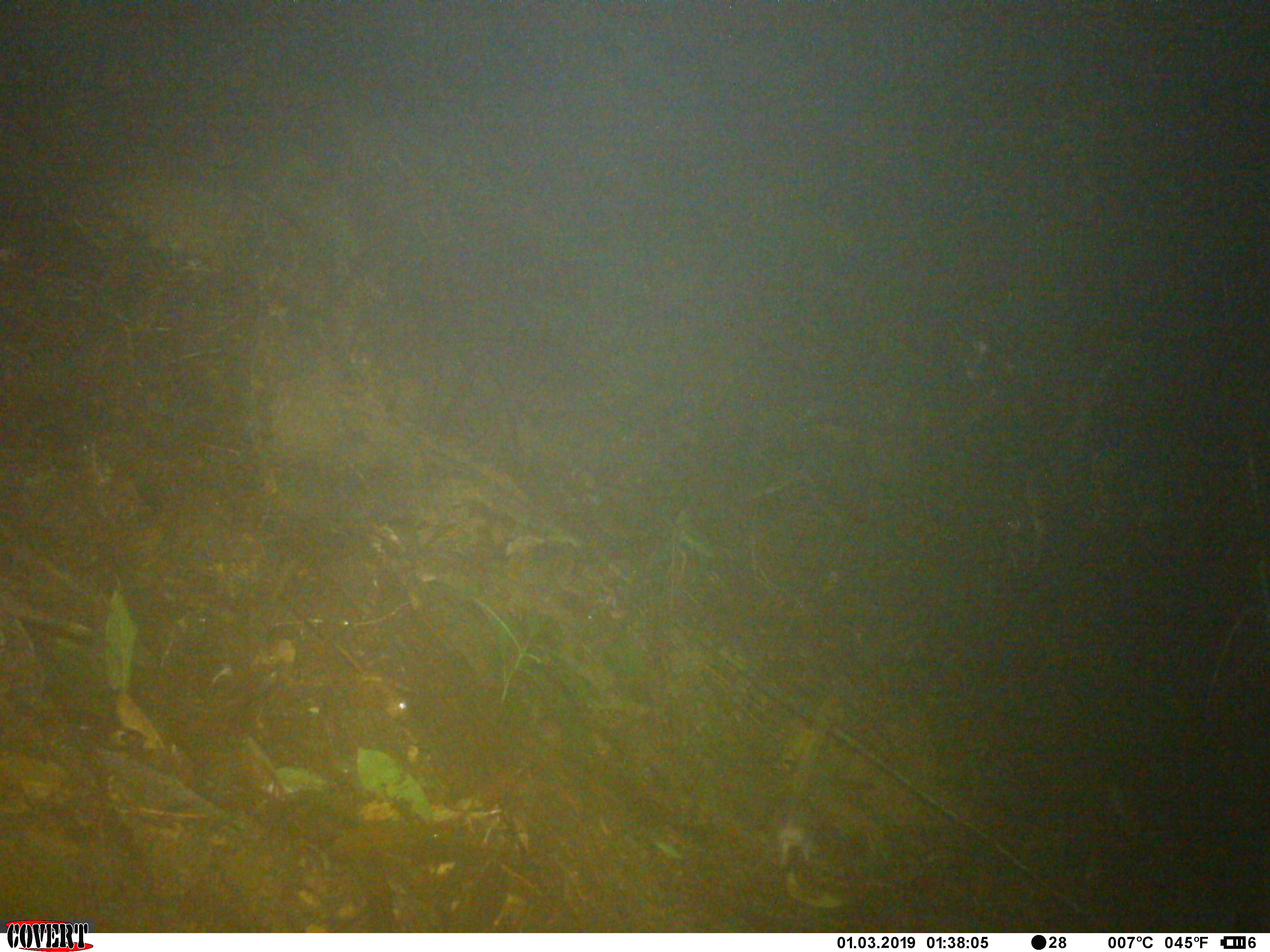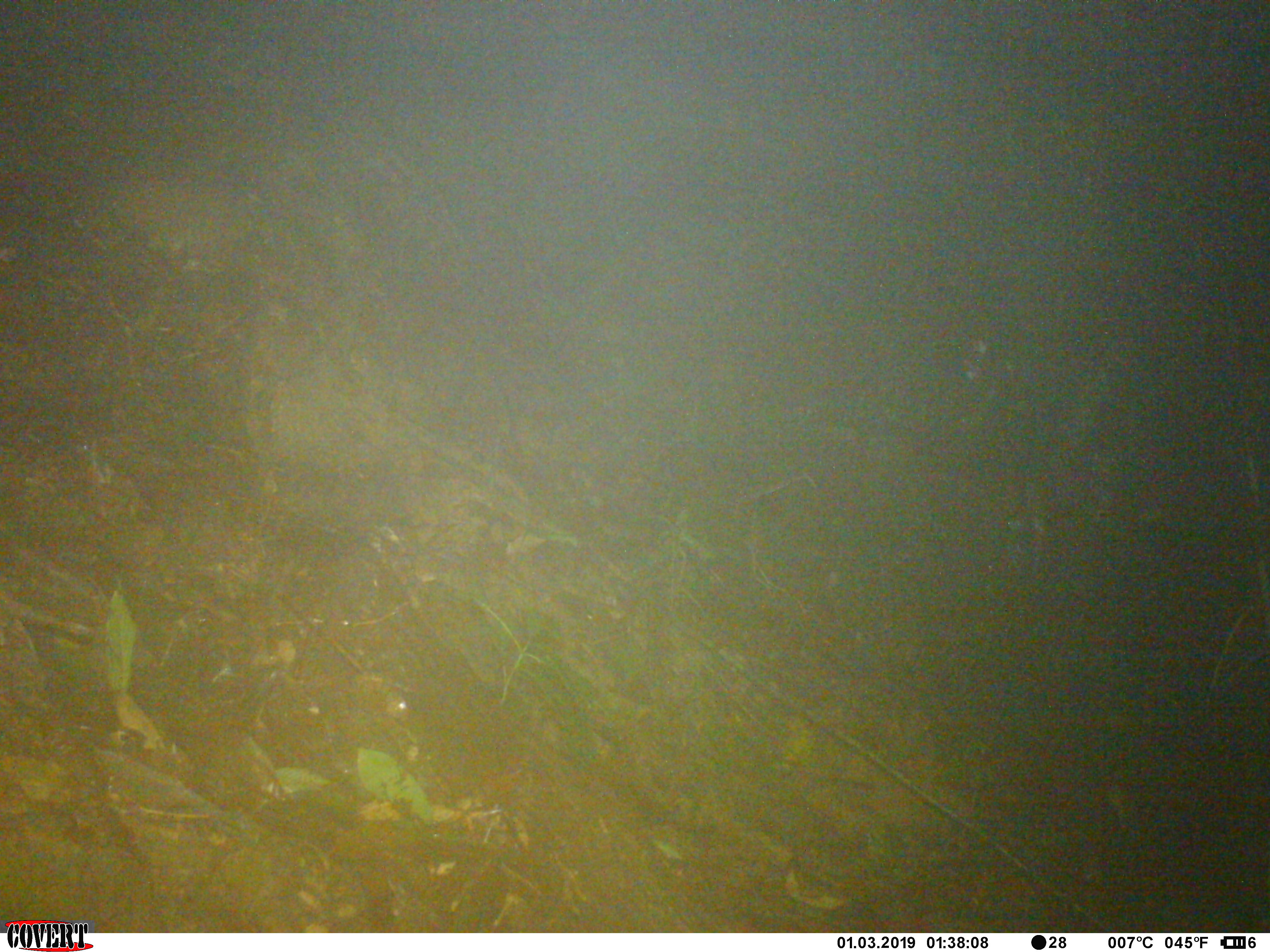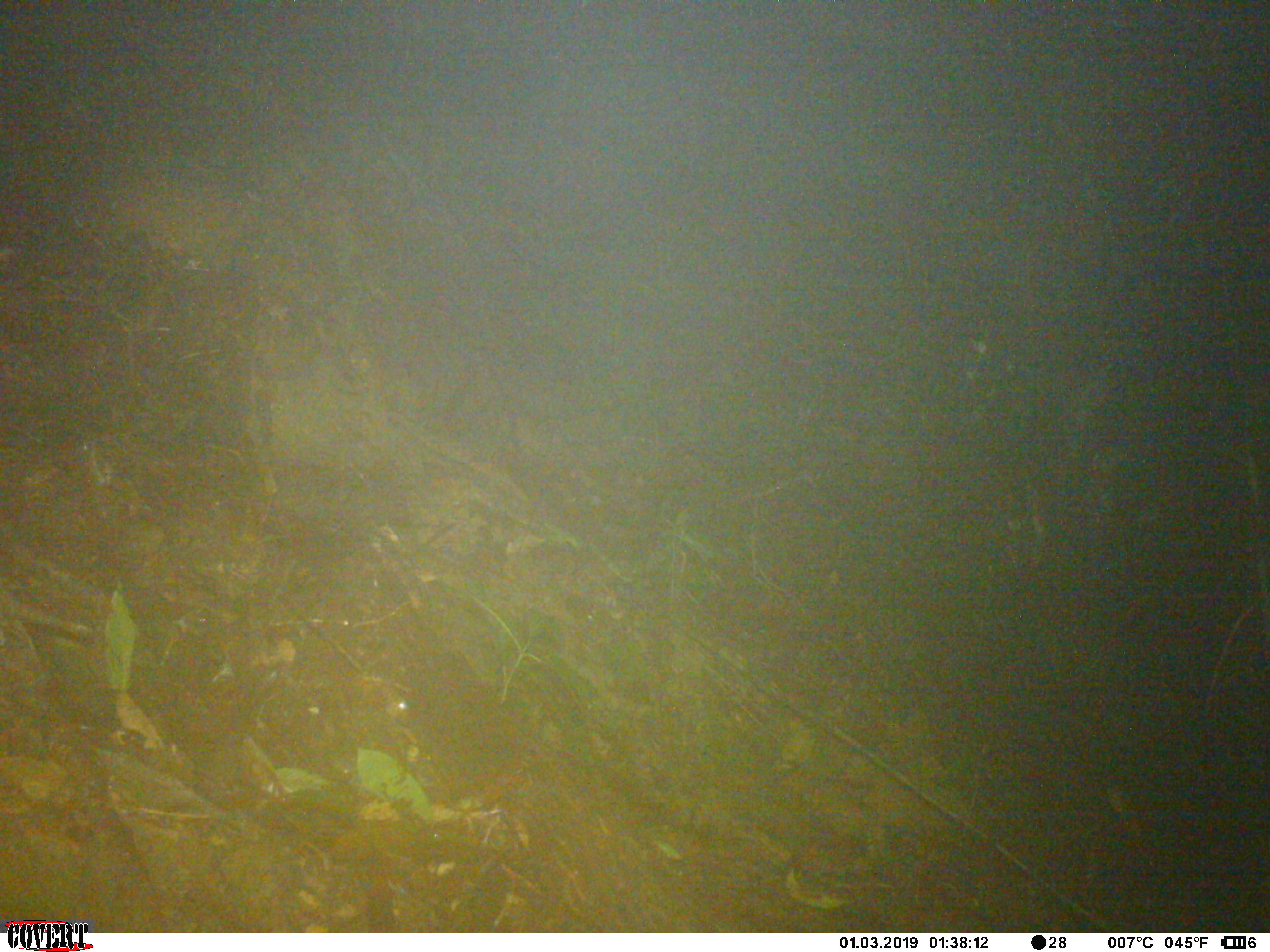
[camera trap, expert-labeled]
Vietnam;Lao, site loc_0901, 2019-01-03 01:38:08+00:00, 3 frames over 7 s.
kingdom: Animalia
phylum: Chordata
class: Mammalia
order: Rodentia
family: Muridae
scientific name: Muridae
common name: old-world mice and rats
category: unidentified murid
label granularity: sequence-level